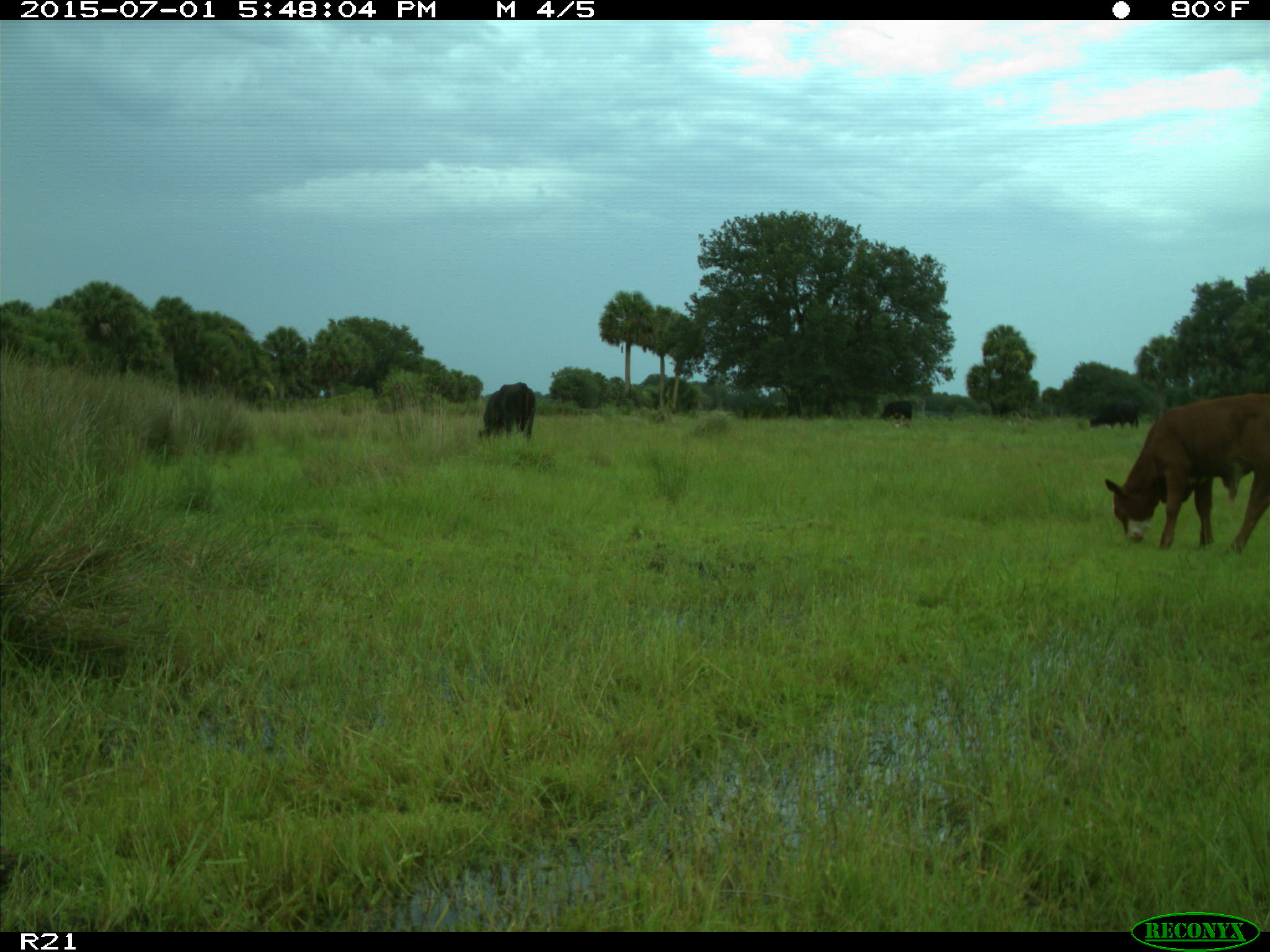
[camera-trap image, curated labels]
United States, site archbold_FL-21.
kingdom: Animalia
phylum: Chordata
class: Mammalia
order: Artiodactyla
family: Bovidae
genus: Bos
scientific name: Bos taurus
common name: domestic cow